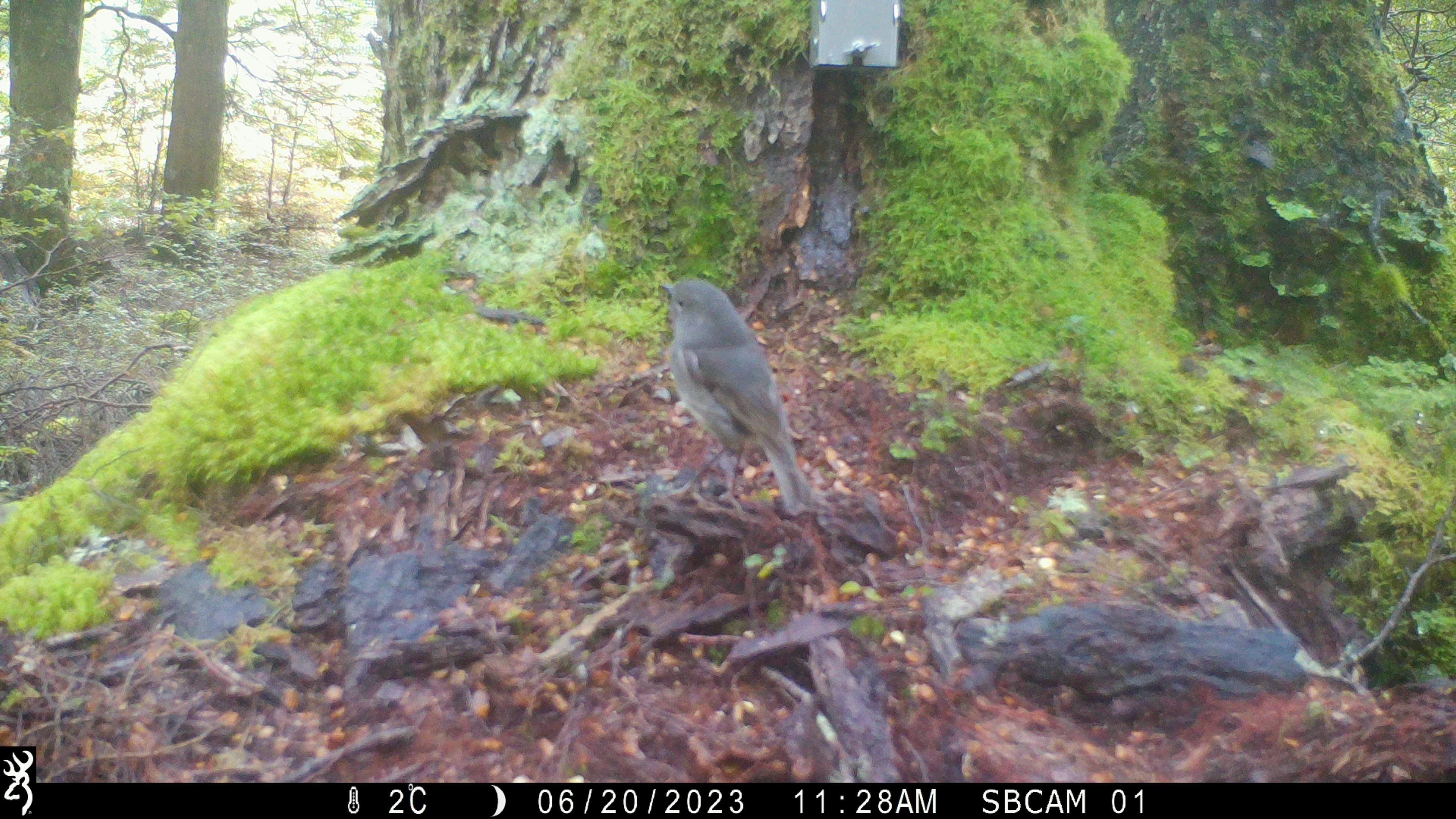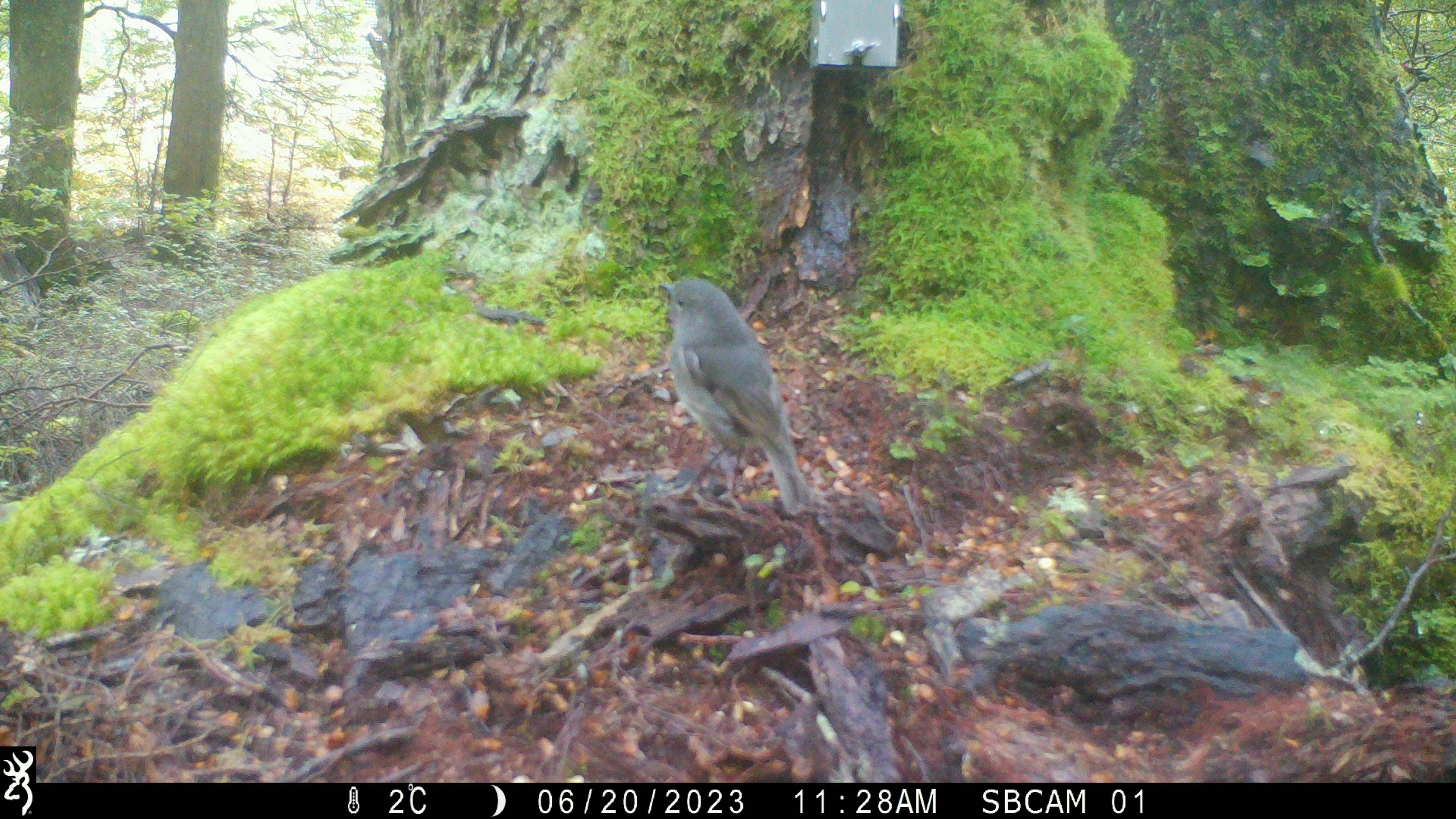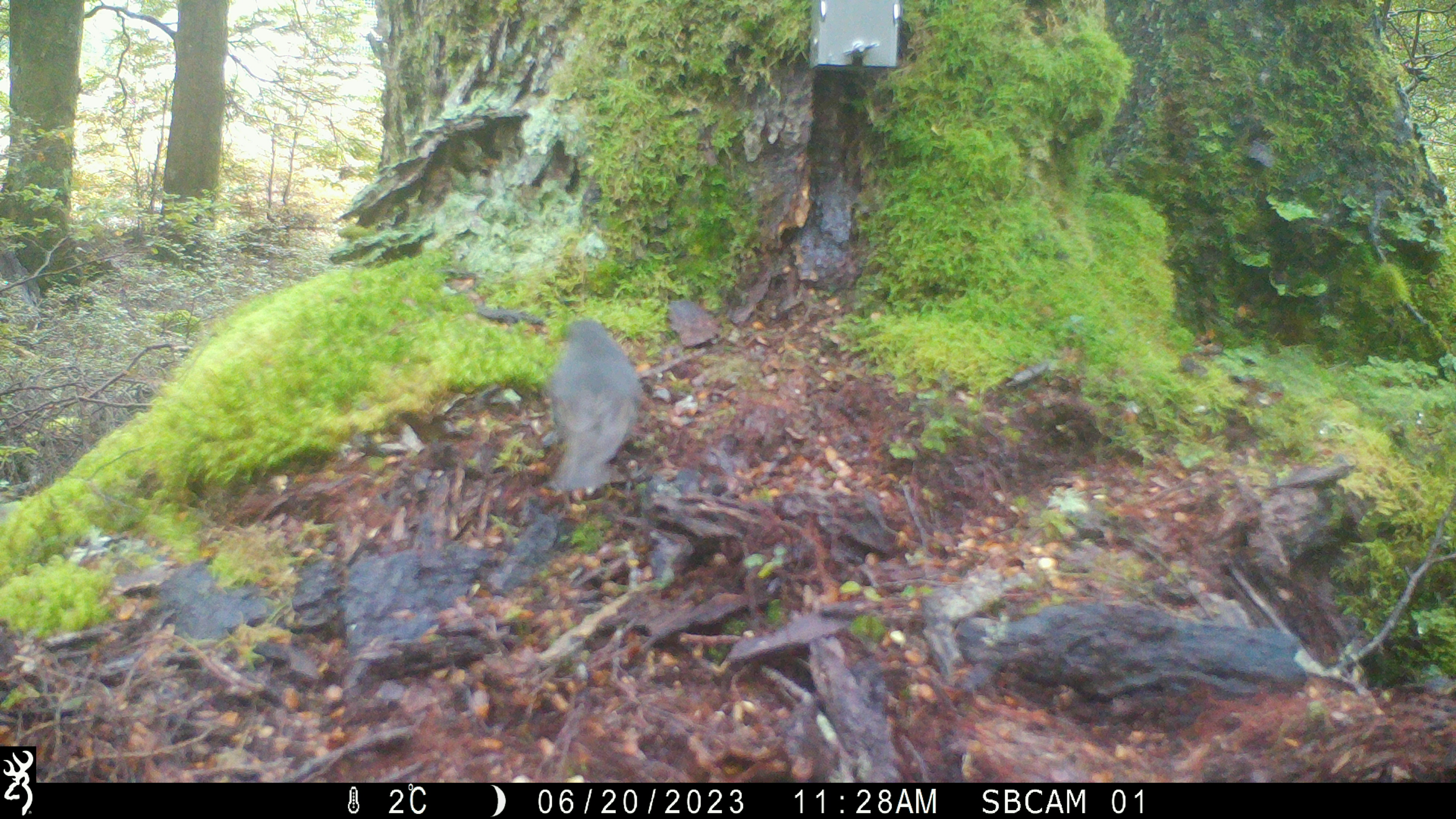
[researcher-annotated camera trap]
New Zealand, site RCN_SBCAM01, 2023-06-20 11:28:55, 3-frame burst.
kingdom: Animalia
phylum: Chordata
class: Aves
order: Passeriformes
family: Petroicidae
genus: Petroica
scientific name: Petroica australis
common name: new zealand robin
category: robin